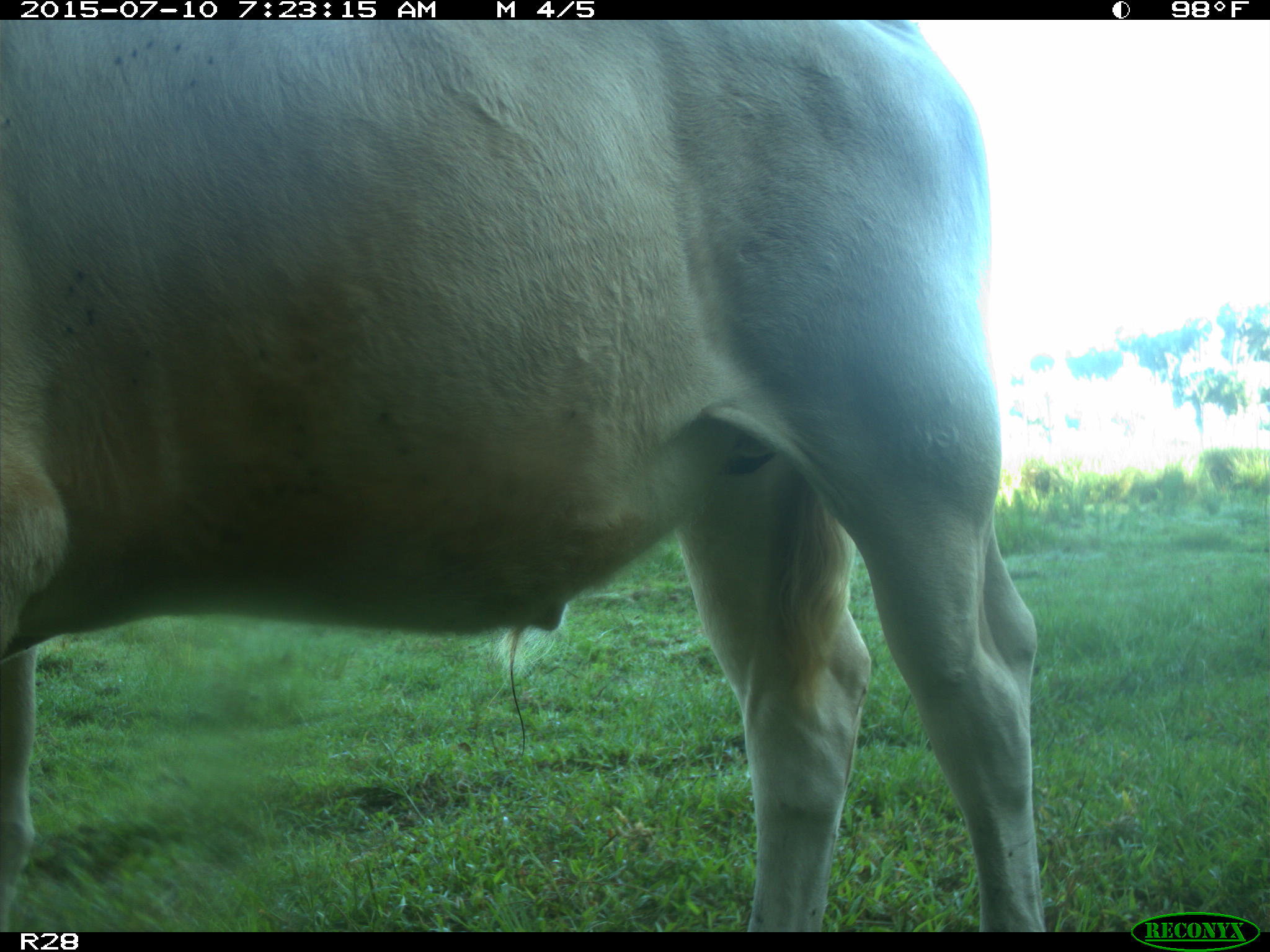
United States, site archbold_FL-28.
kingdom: Animalia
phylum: Chordata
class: Mammalia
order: Artiodactyla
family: Bovidae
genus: Bos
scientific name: Bos taurus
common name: domestic cow